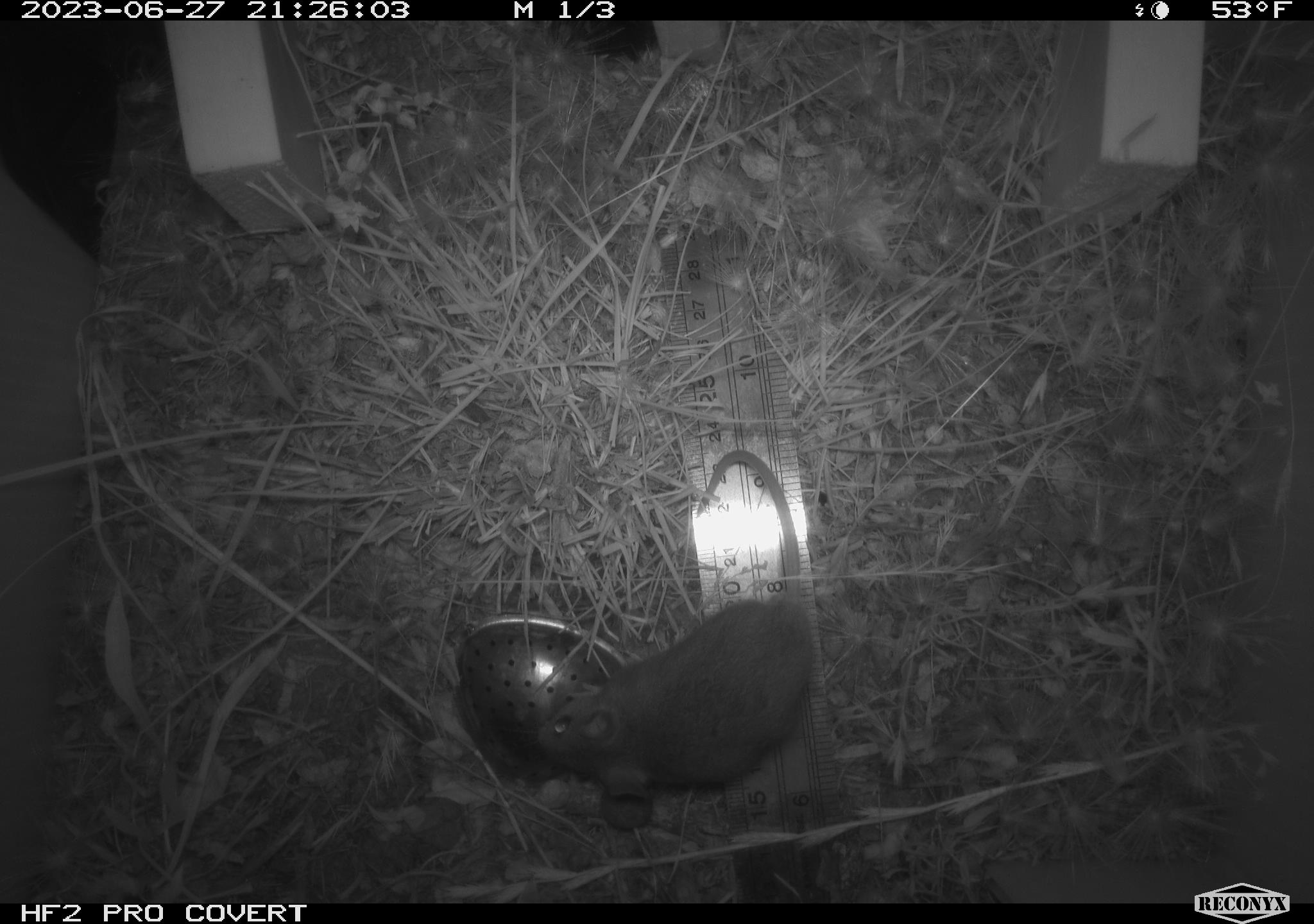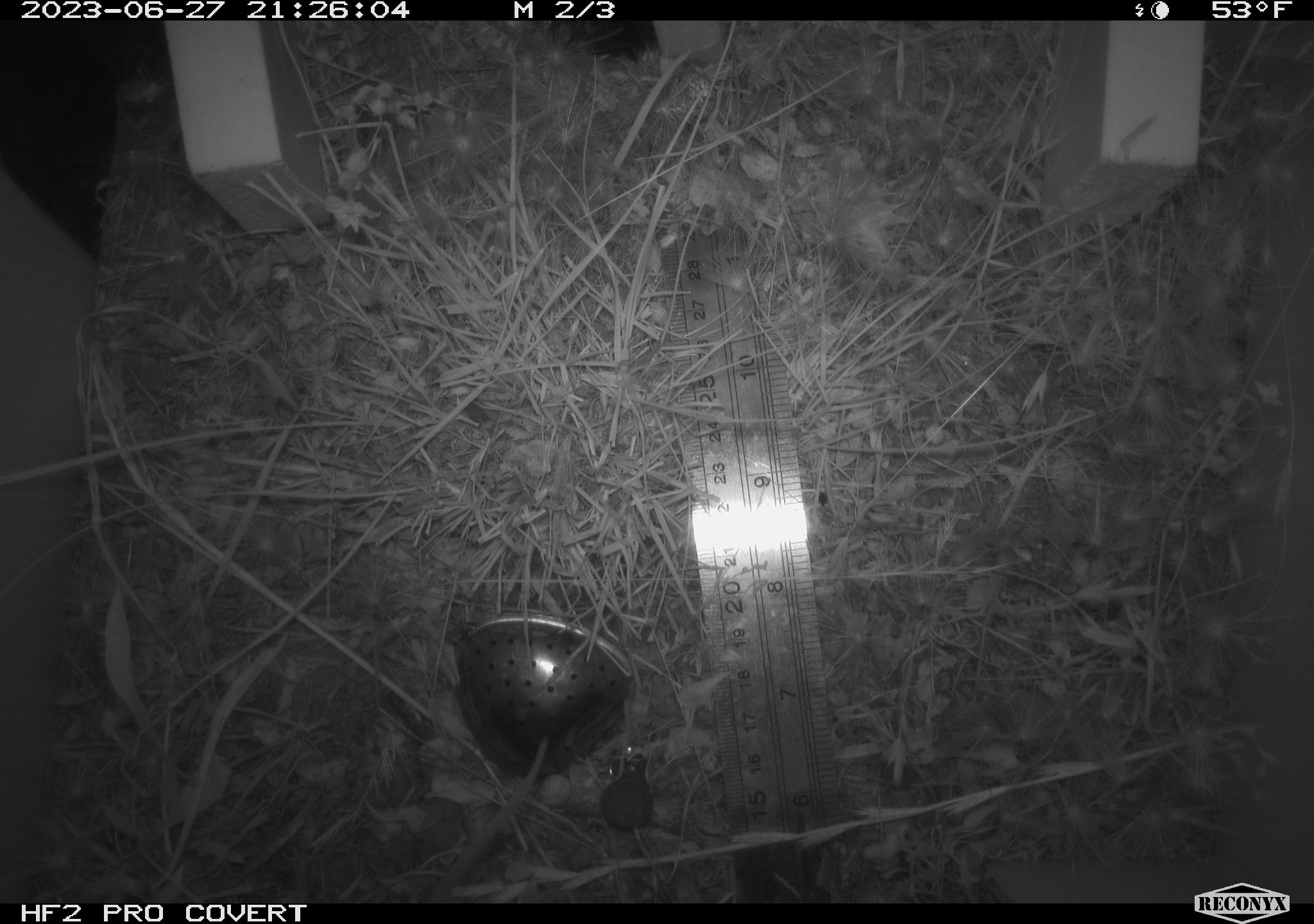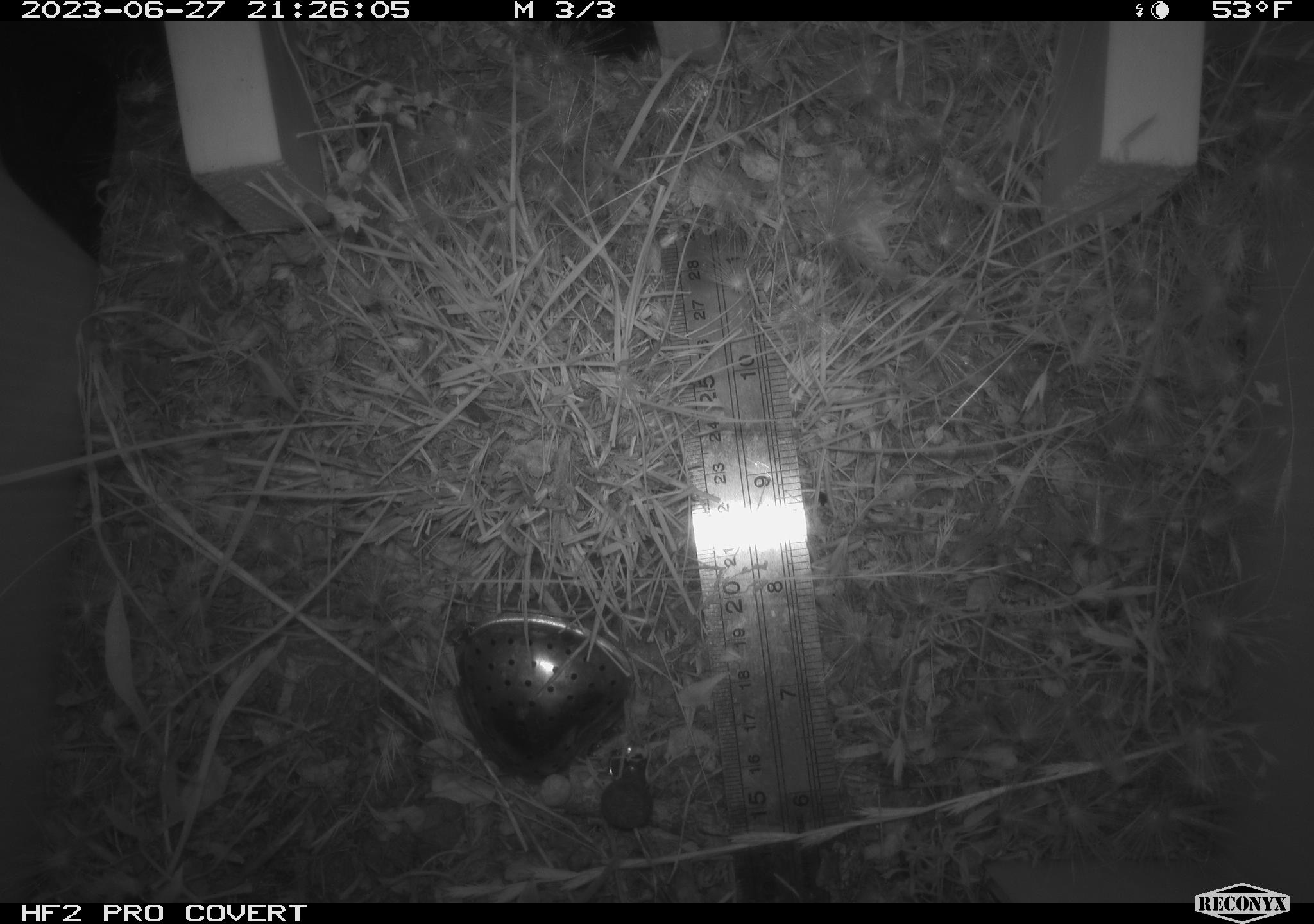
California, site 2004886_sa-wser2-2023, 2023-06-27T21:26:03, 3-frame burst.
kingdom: Animalia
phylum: Chordata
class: Mammalia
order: Rodentia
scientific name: Rodentia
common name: mouse species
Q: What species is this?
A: Mouse species (Rodentia).